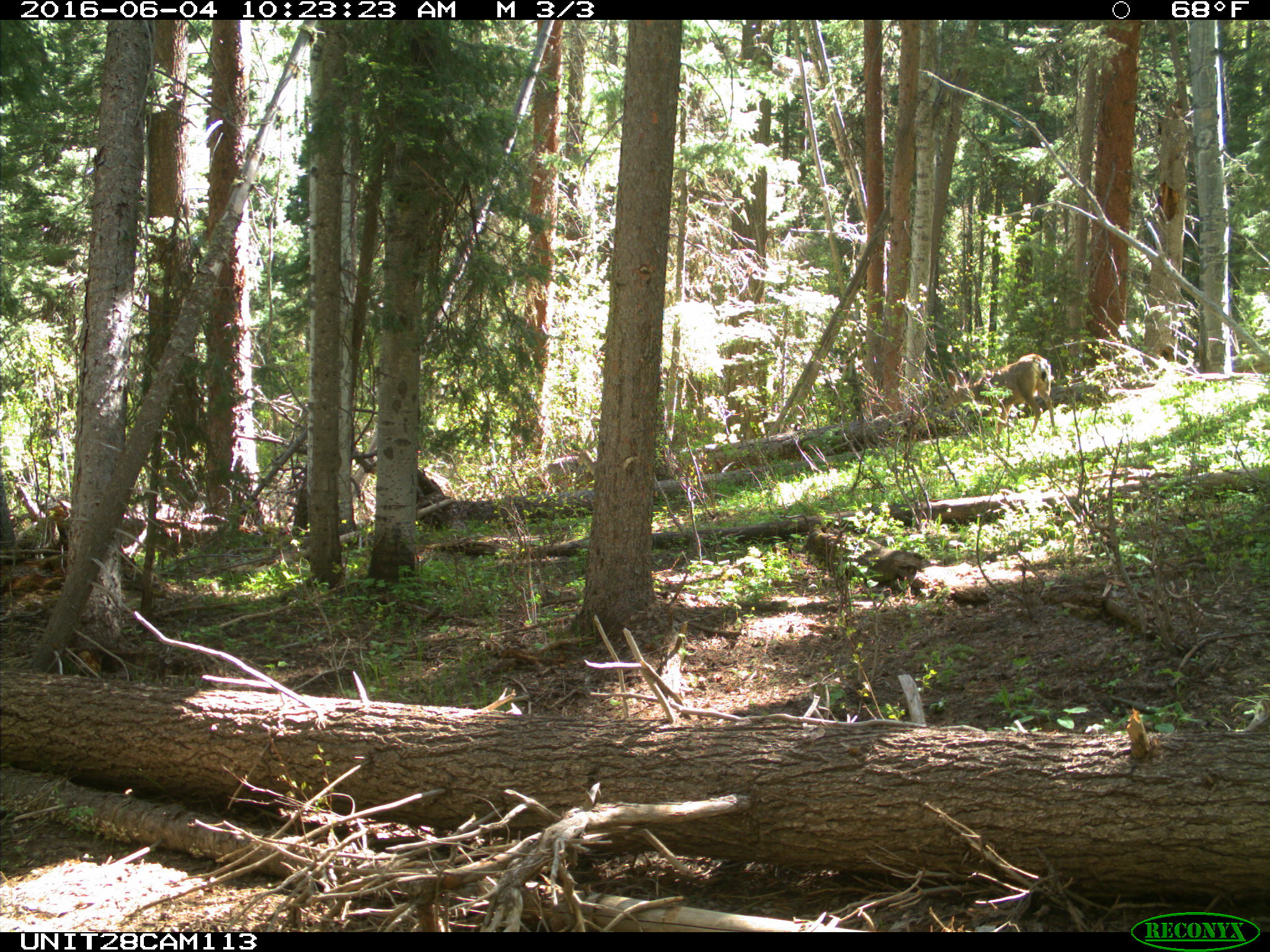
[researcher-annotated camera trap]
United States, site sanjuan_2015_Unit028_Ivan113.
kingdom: Animalia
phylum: Chordata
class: Mammalia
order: Artiodactyla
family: Cervidae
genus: Odocoileus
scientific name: Odocoileus hemionus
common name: mule deer